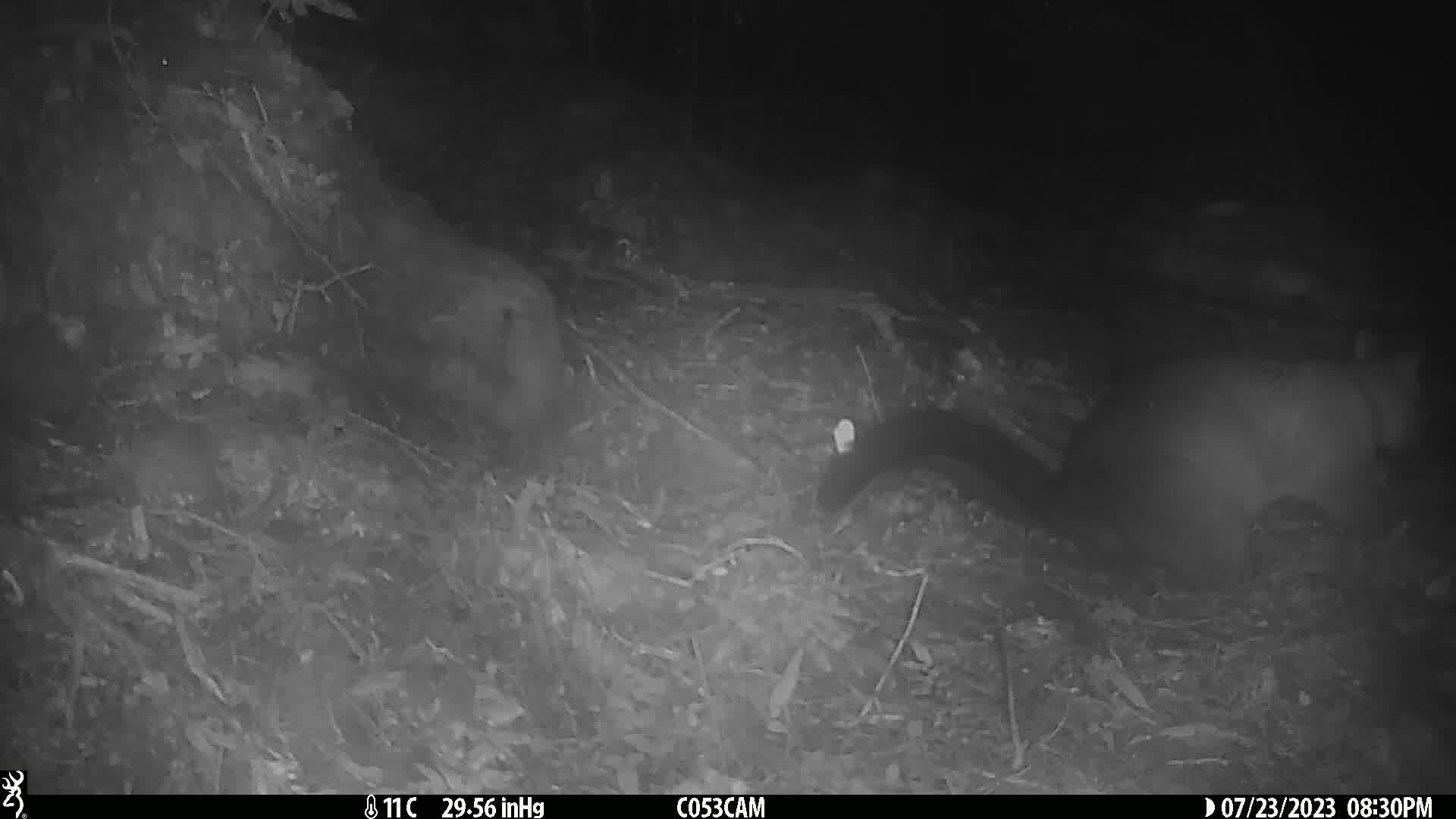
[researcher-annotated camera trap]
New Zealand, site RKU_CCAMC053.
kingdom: Animalia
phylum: Chordata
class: Mammalia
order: Diprotodontia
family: Phalangeridae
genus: Trichosurus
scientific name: Trichosurus vulpecula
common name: common brushtail possum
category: possum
Possum (common brushtail possum) (Trichosurus vulpecula).